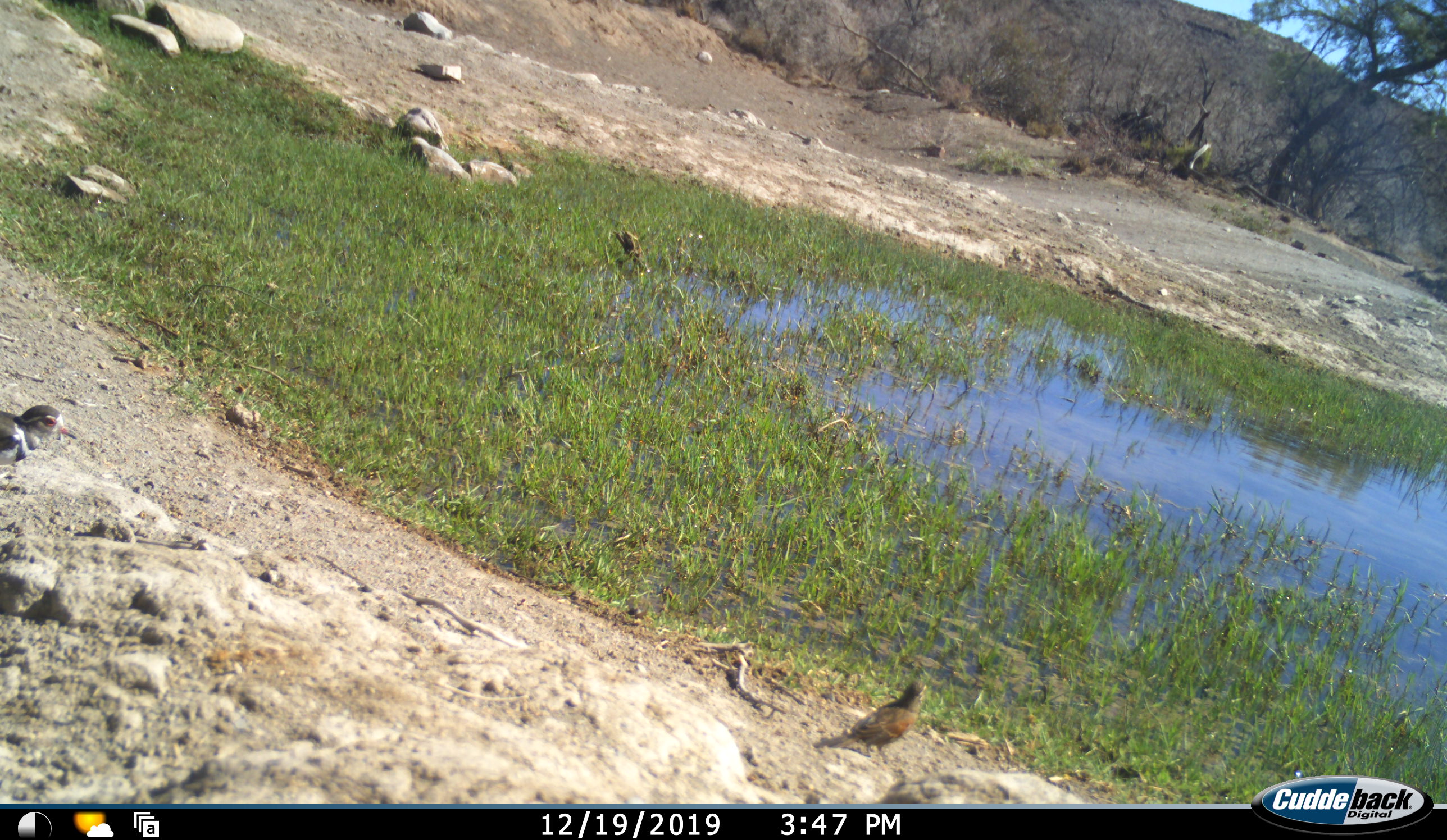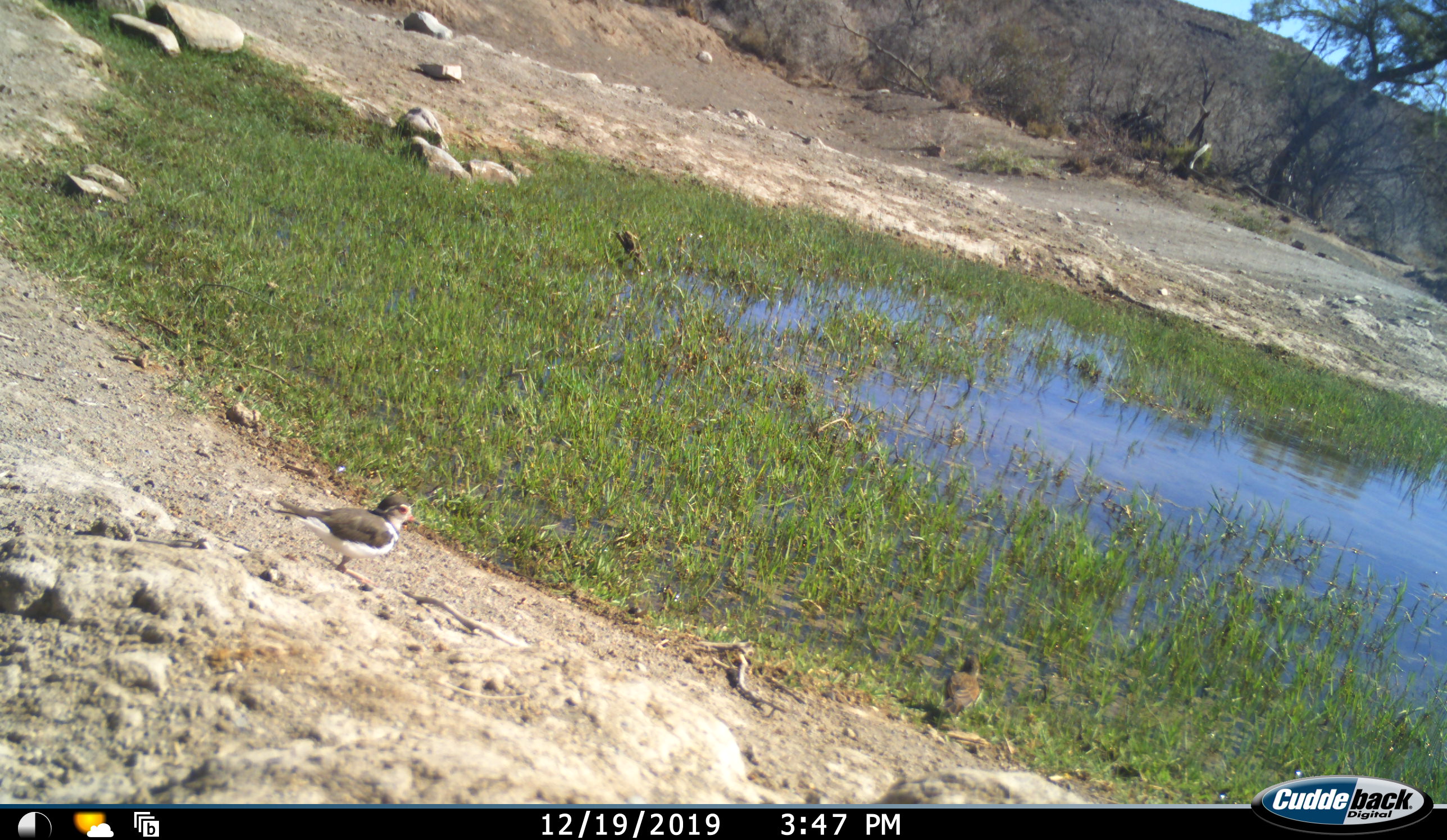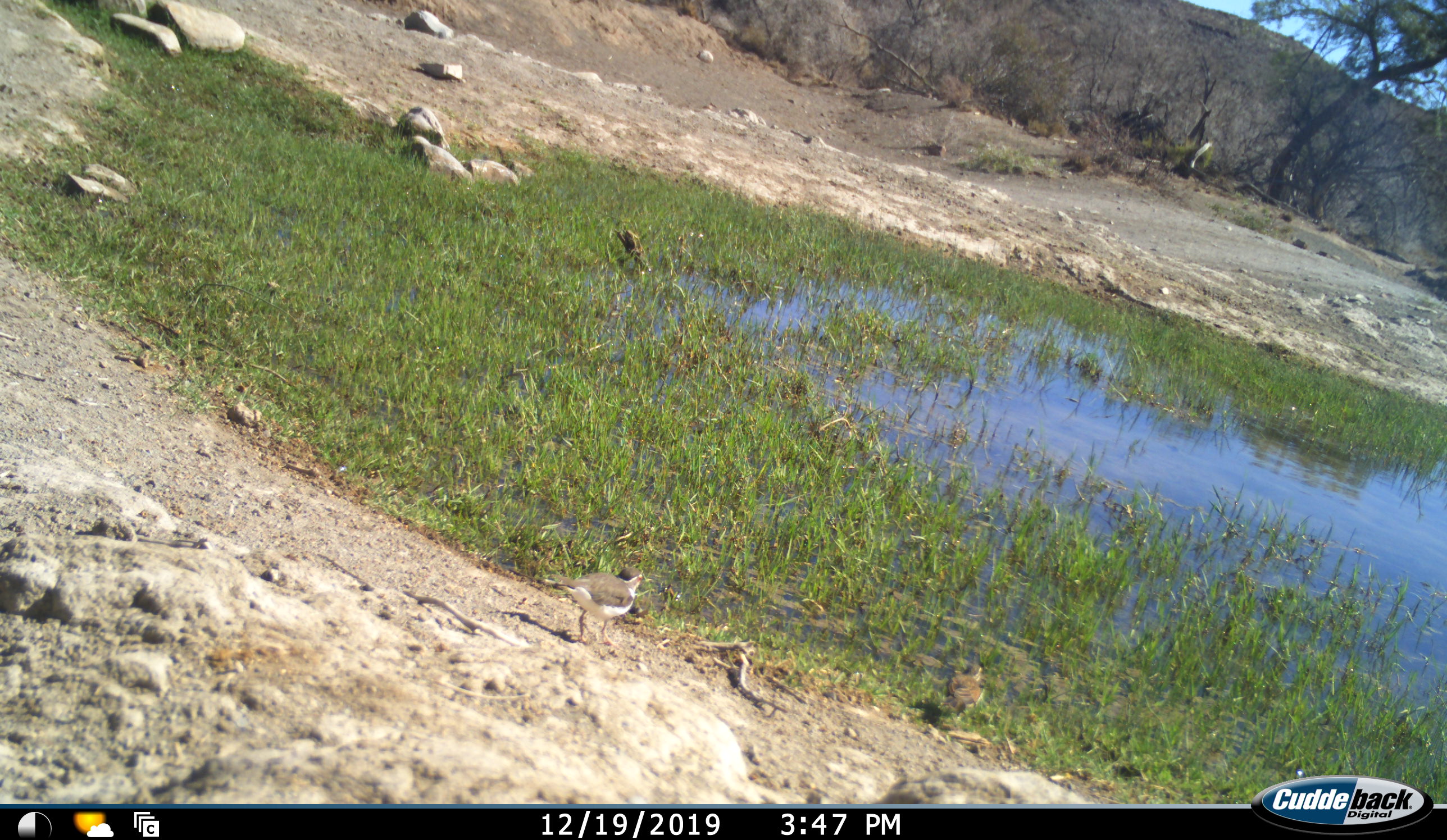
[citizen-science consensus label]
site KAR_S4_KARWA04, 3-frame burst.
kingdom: Animalia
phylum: Chordata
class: Aves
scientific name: Aves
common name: bird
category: birdother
Birdother (bird) (Aves), count 2. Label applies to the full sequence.